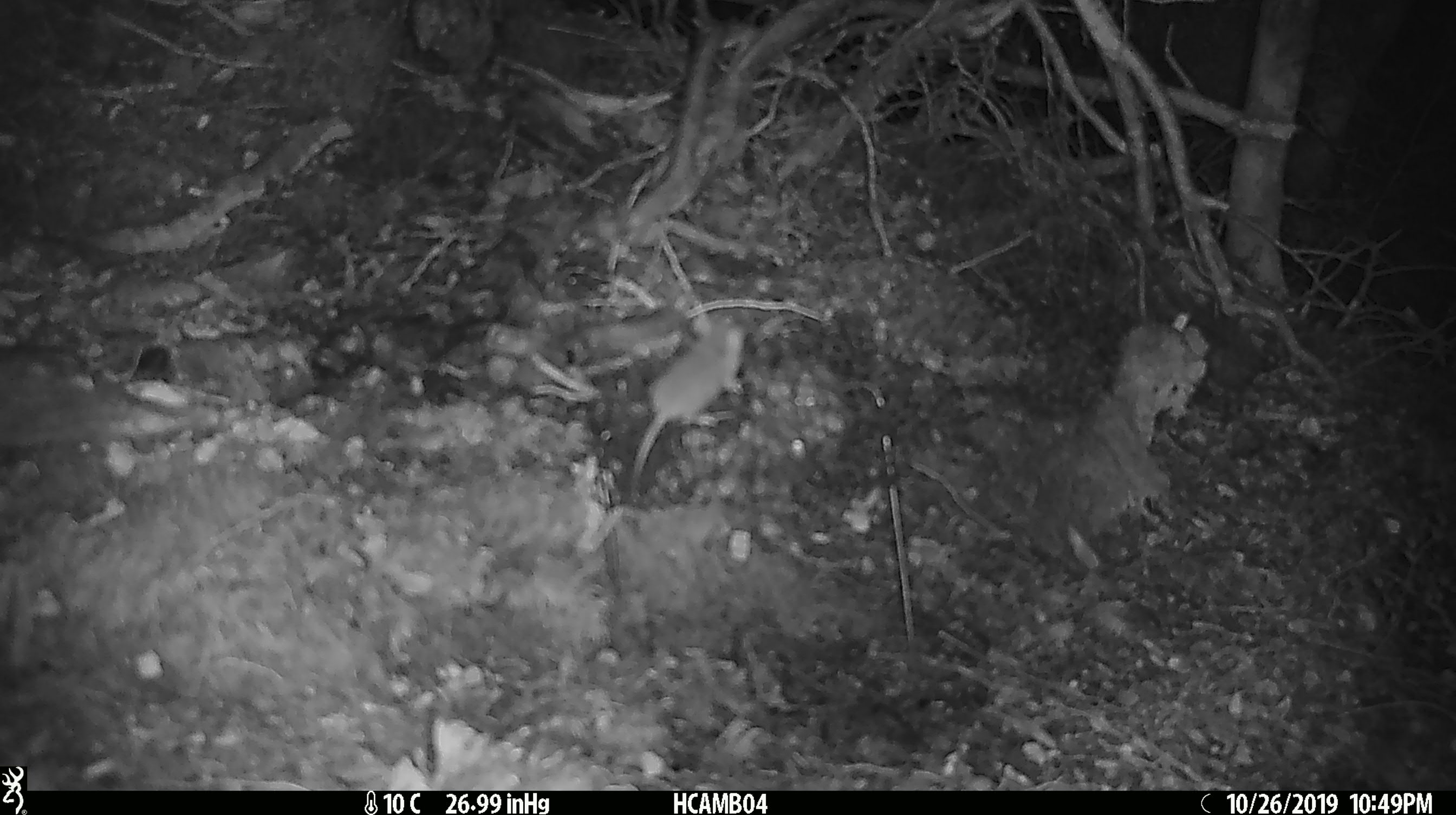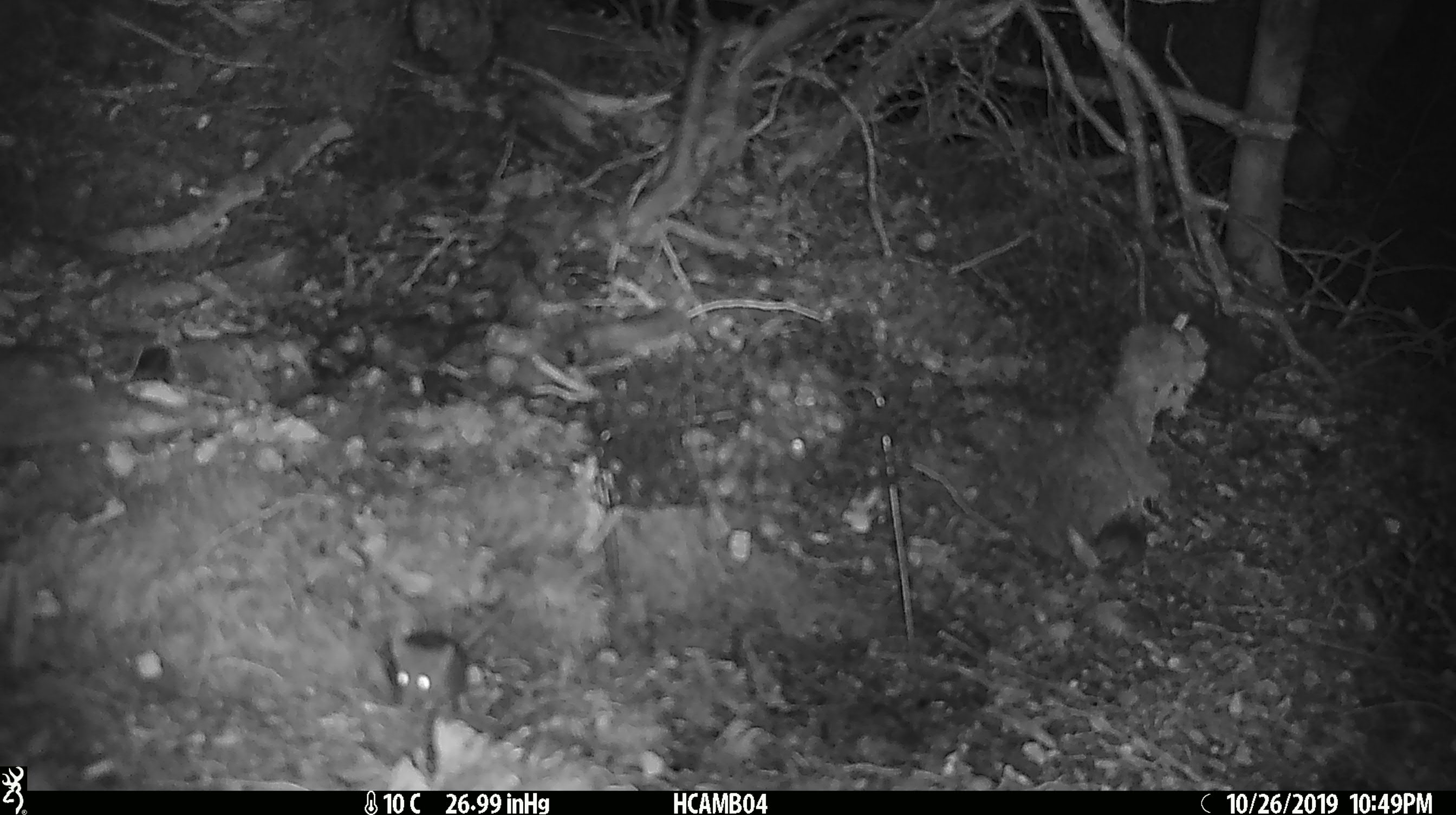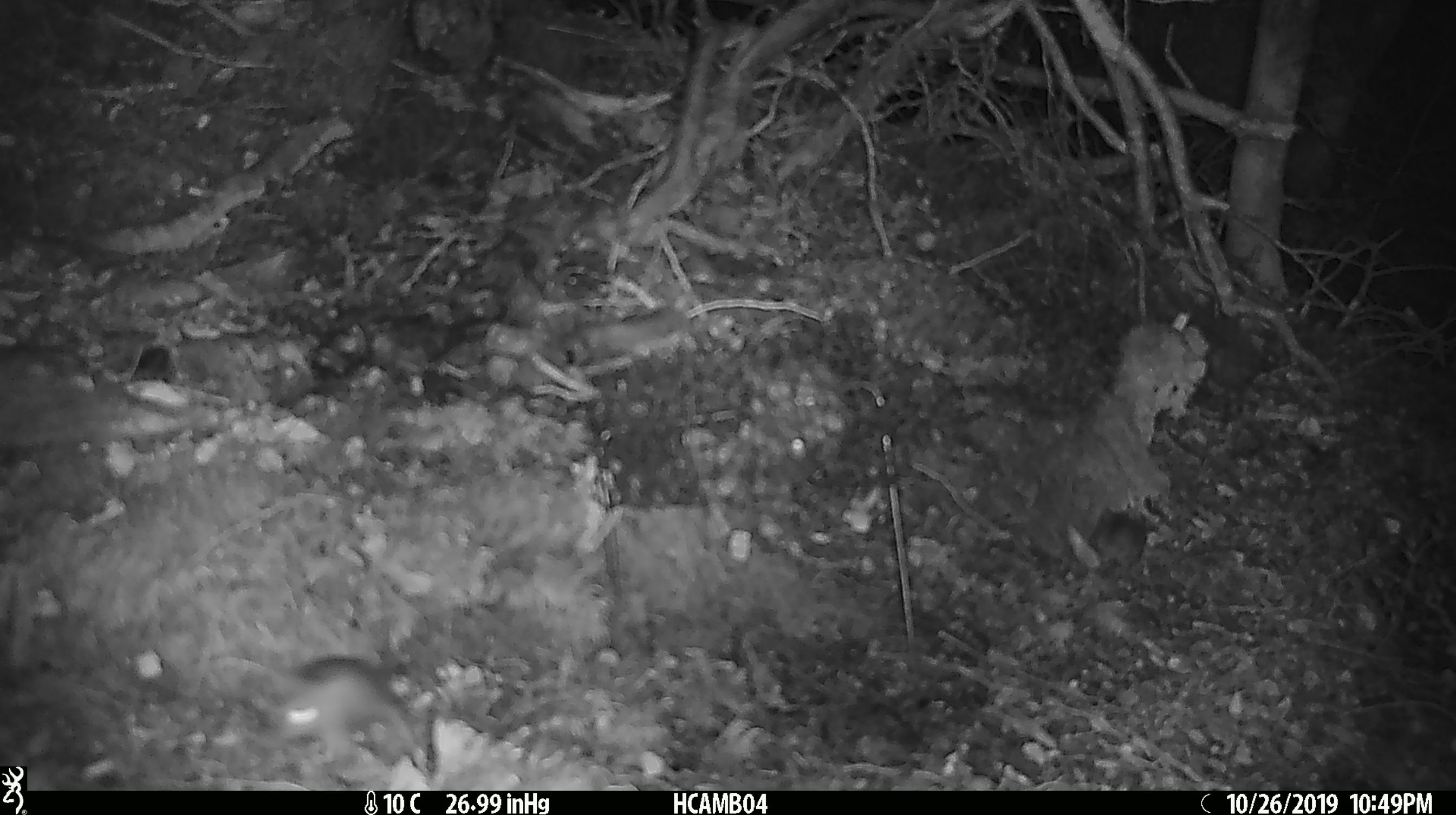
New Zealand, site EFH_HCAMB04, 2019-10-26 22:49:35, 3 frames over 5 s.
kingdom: Animalia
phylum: Chordata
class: Mammalia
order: Rodentia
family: Muridae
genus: Mus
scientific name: Mus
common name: mouse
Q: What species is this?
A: Mouse (Mus).